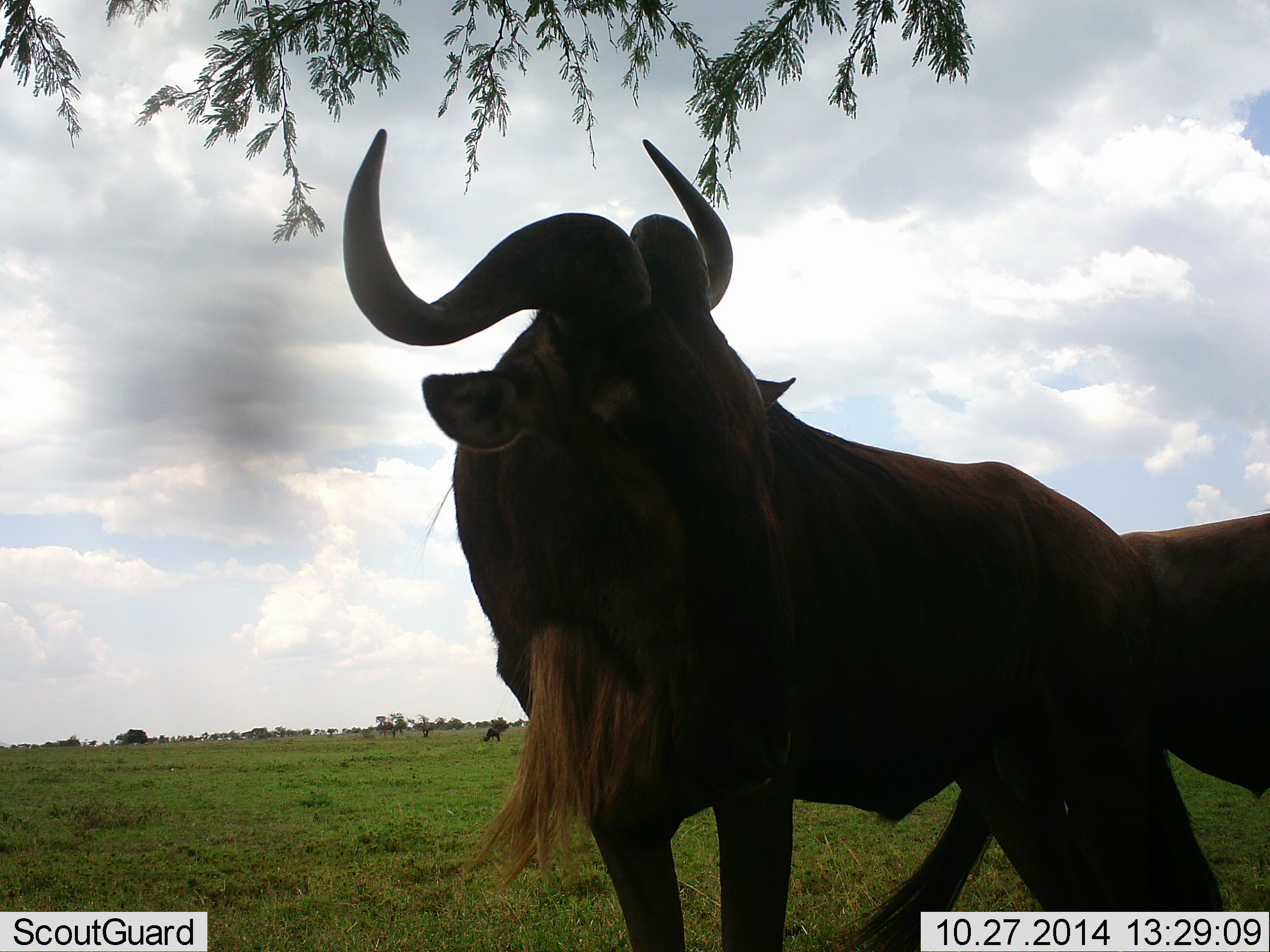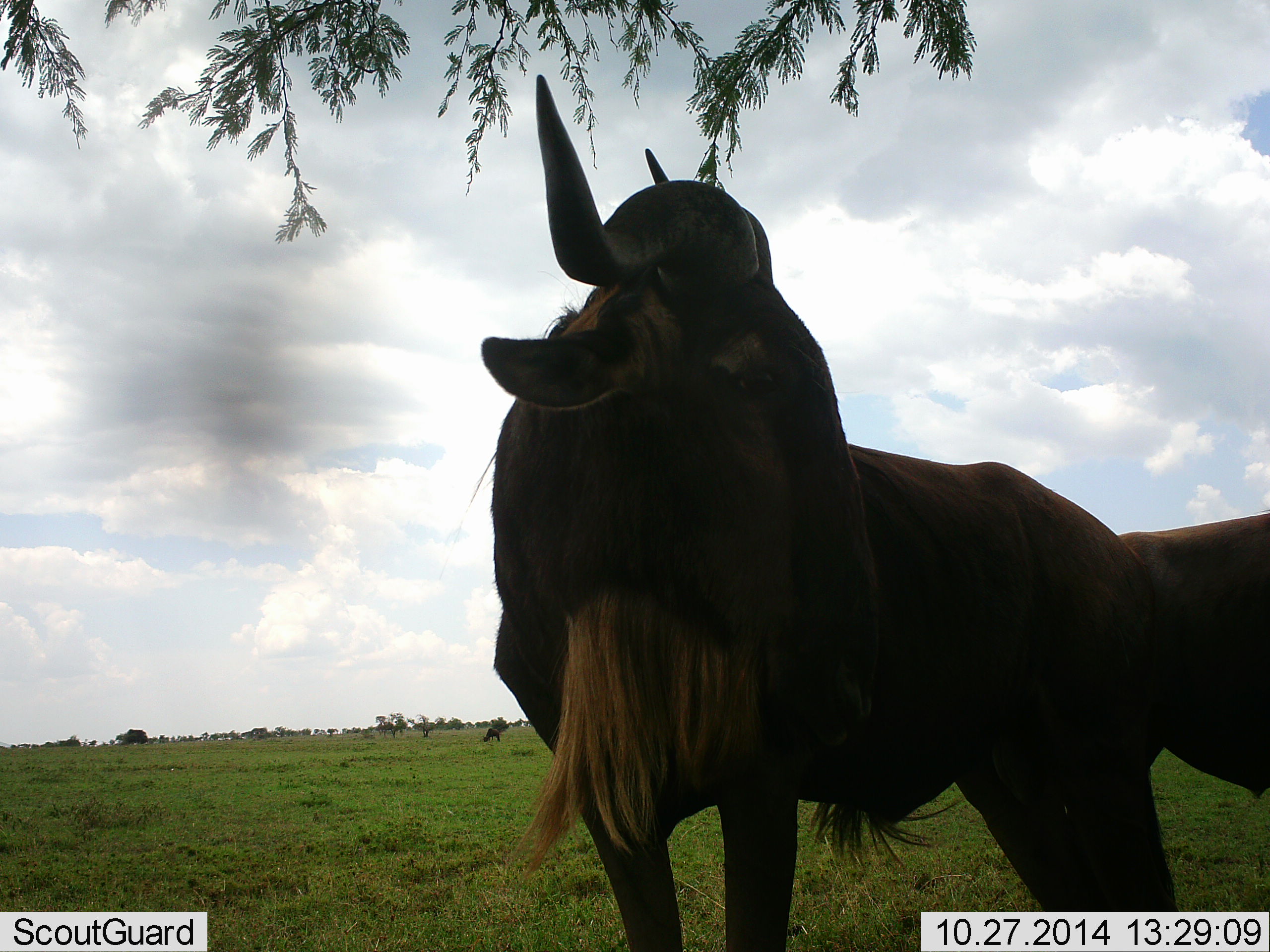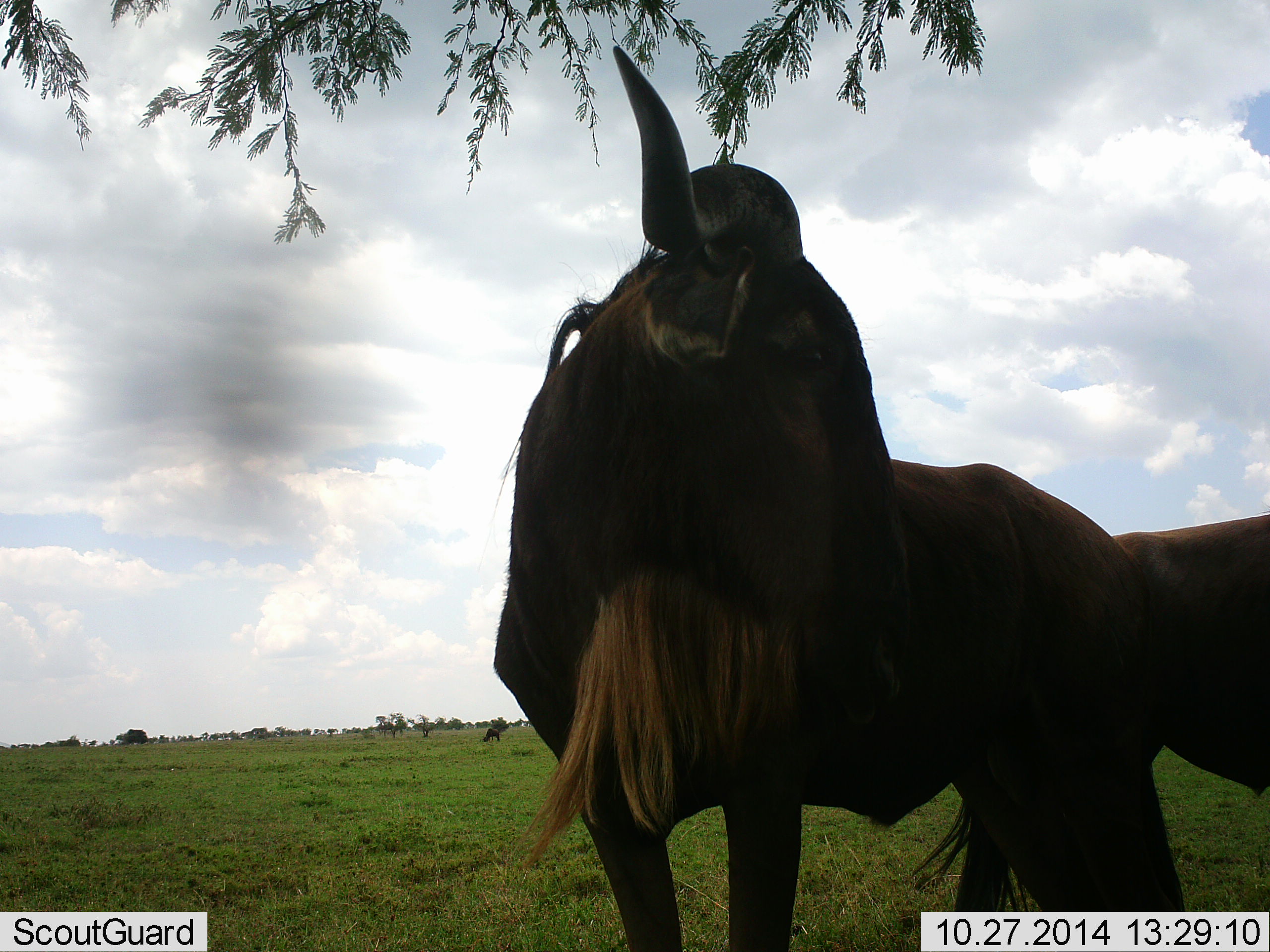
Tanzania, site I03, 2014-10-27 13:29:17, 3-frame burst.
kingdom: Animalia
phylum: Chordata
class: Mammalia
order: Artiodactyla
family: Bovidae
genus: Connochaetes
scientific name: Connochaetes taurinus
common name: blue wildebeest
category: wildebeest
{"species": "wildebeest (blue wildebeest) (Connochaetes taurinus)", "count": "3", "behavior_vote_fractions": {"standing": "90%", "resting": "10%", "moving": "20%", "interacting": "10%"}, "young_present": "0%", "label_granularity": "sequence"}